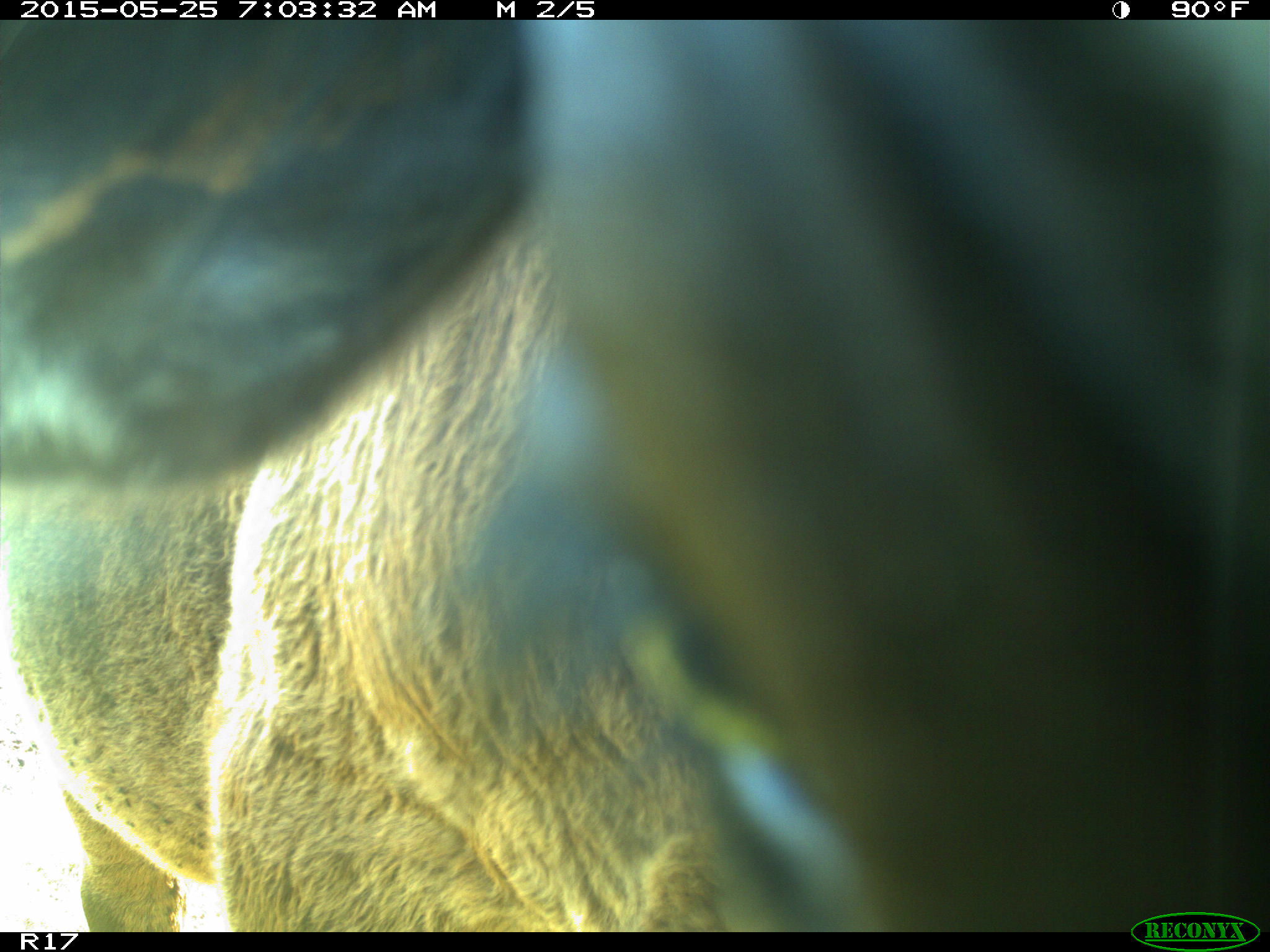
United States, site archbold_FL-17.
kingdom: Animalia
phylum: Chordata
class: Mammalia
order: Artiodactyla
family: Bovidae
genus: Bos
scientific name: Bos taurus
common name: domestic cow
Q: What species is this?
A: Bos taurus (domestic cow).